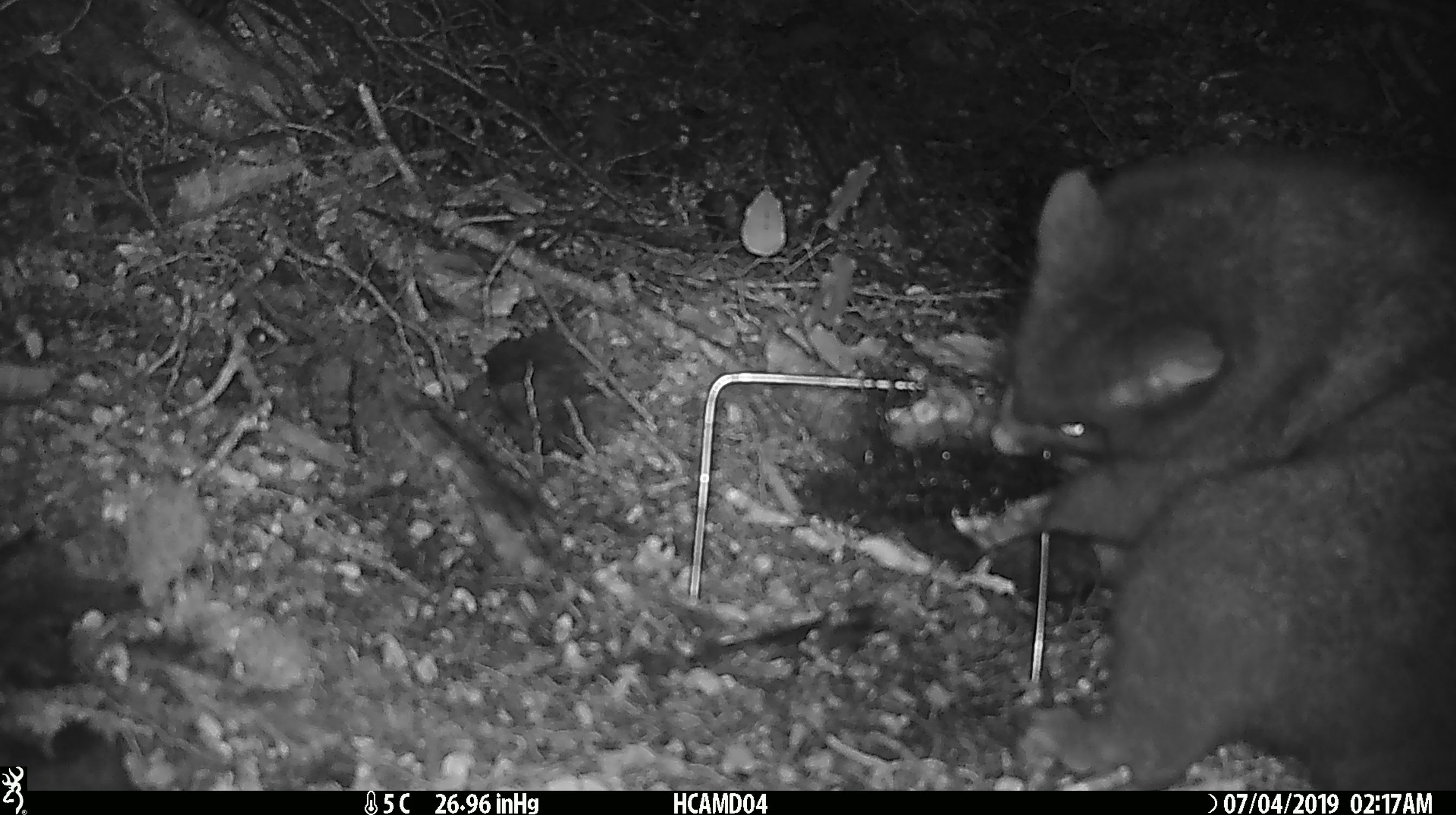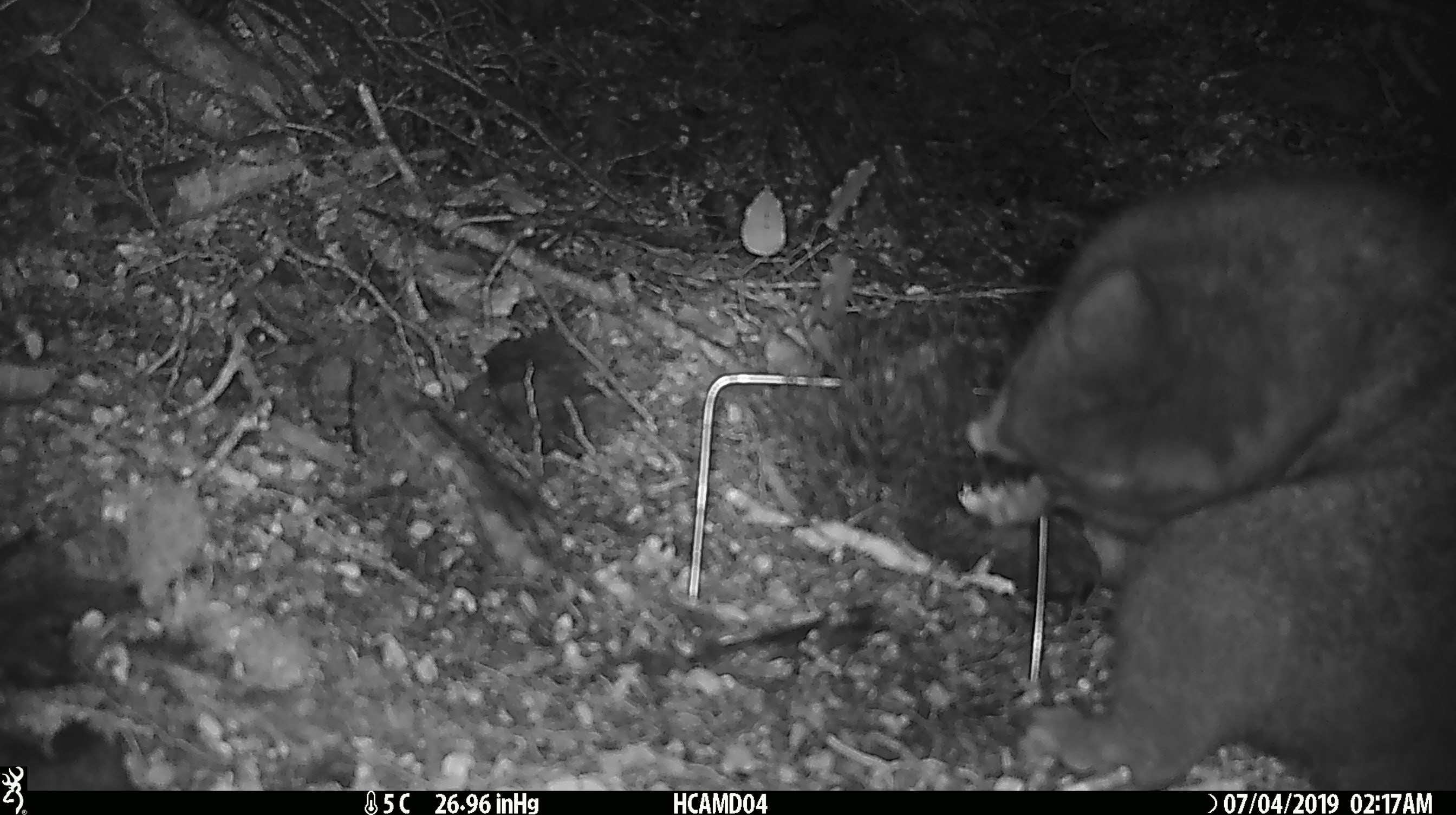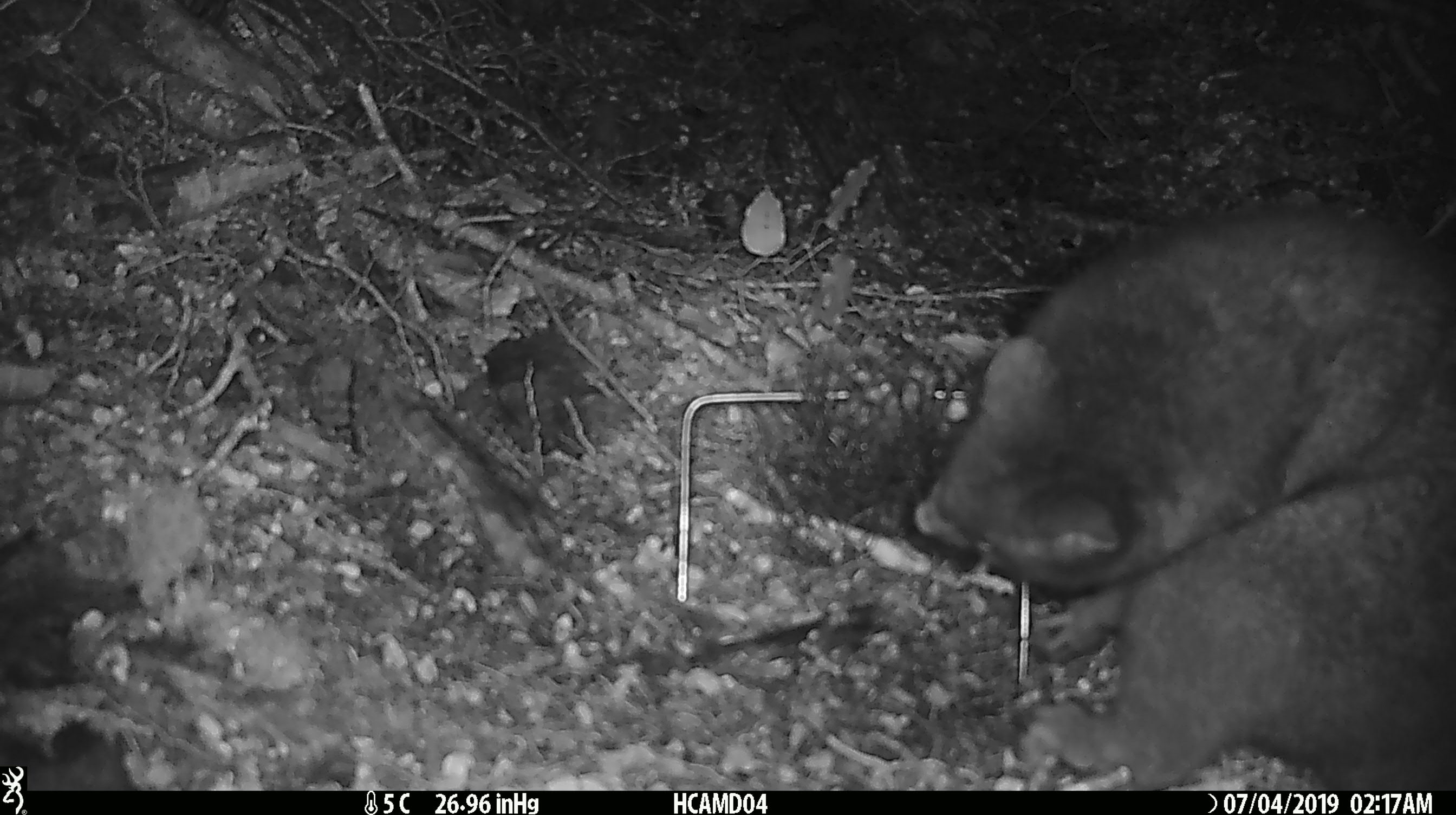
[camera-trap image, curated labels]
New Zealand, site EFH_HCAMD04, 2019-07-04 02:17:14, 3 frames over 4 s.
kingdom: Animalia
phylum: Chordata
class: Mammalia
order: Diprotodontia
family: Phalangeridae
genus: Trichosurus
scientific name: Trichosurus vulpecula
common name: common brushtail possum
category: possum